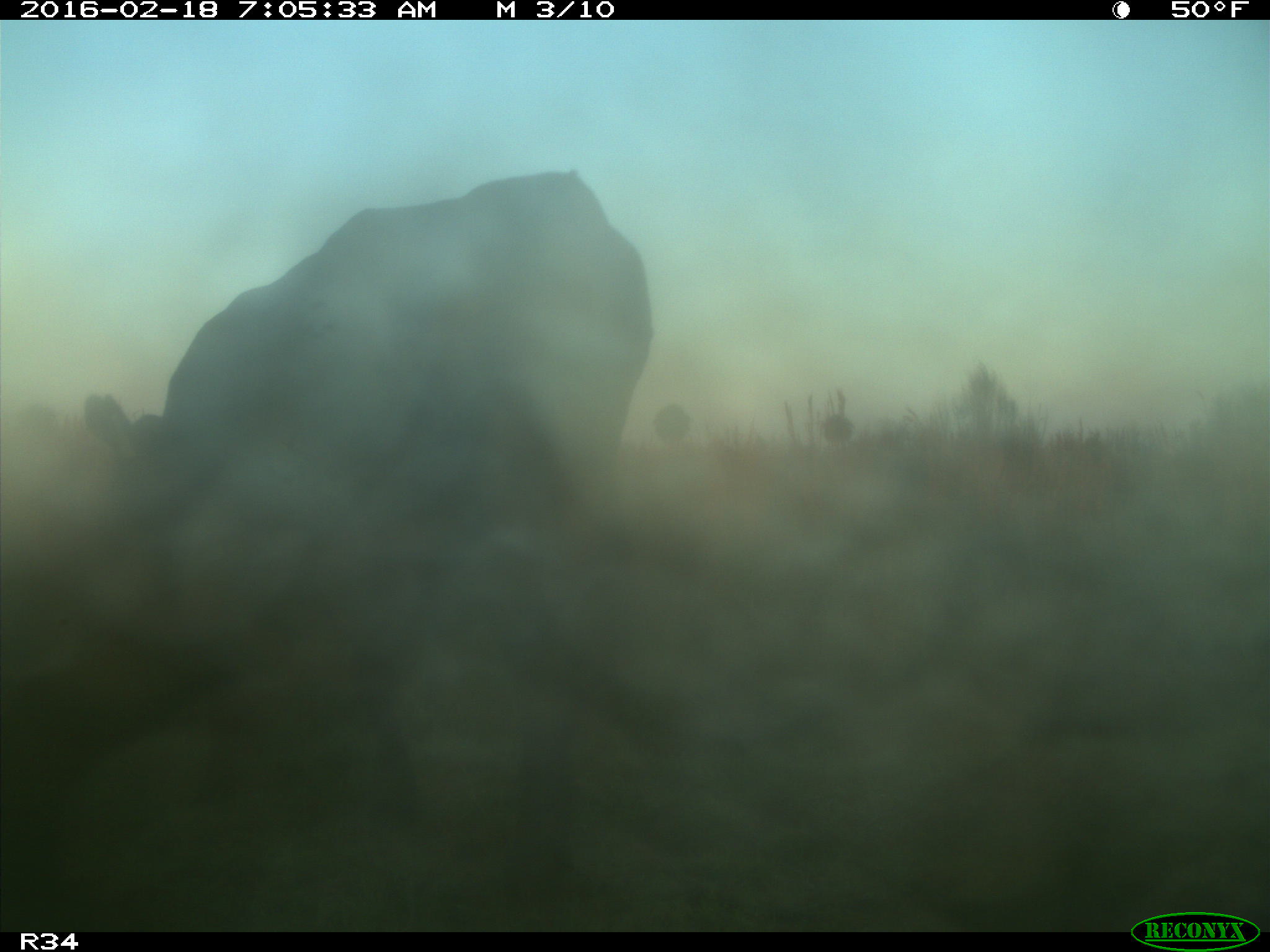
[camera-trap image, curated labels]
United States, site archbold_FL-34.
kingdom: Animalia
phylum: Chordata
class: Mammalia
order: Artiodactyla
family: Bovidae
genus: Bos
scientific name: Bos taurus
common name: domestic cow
Bos taurus (domestic cow).